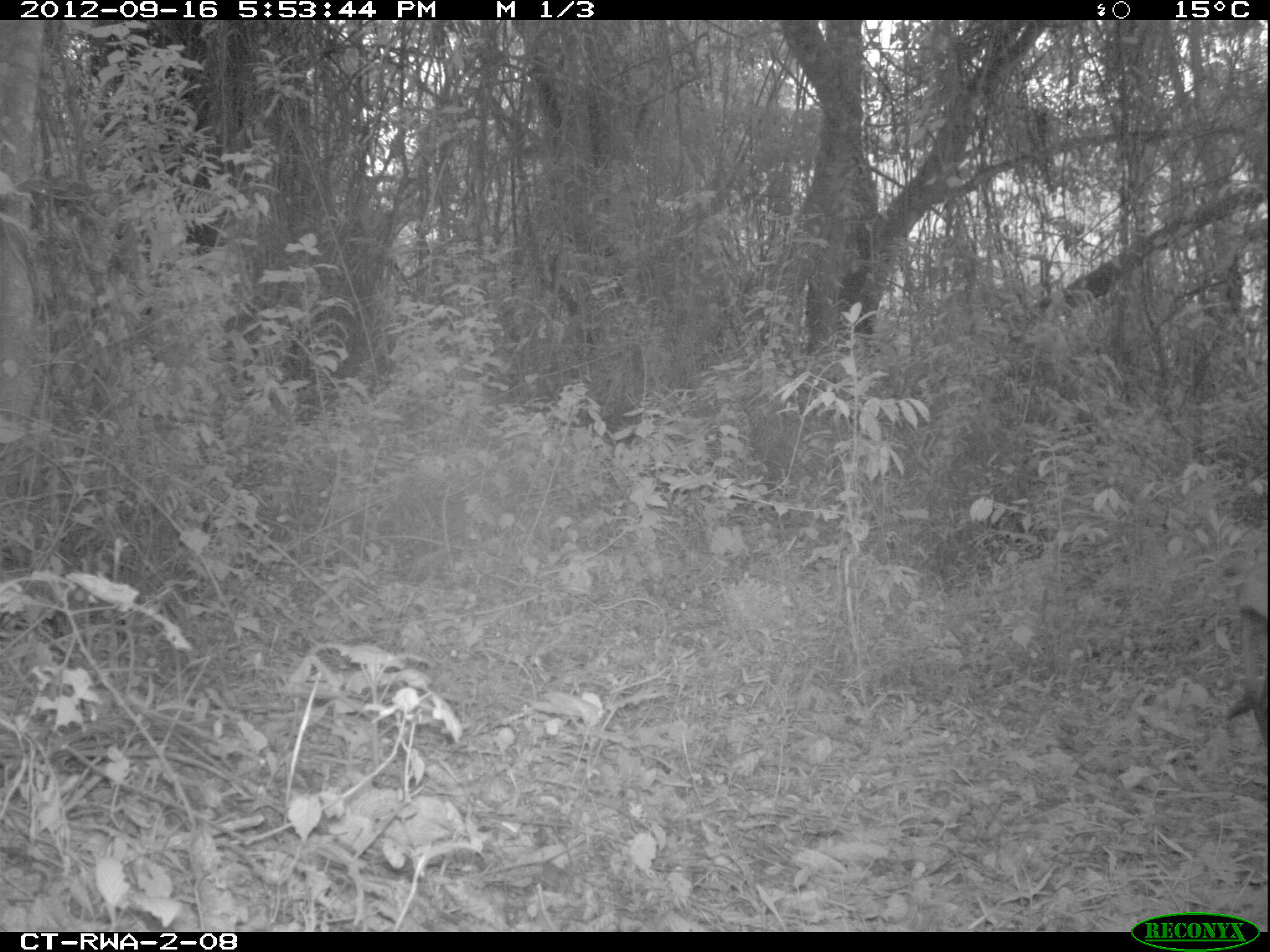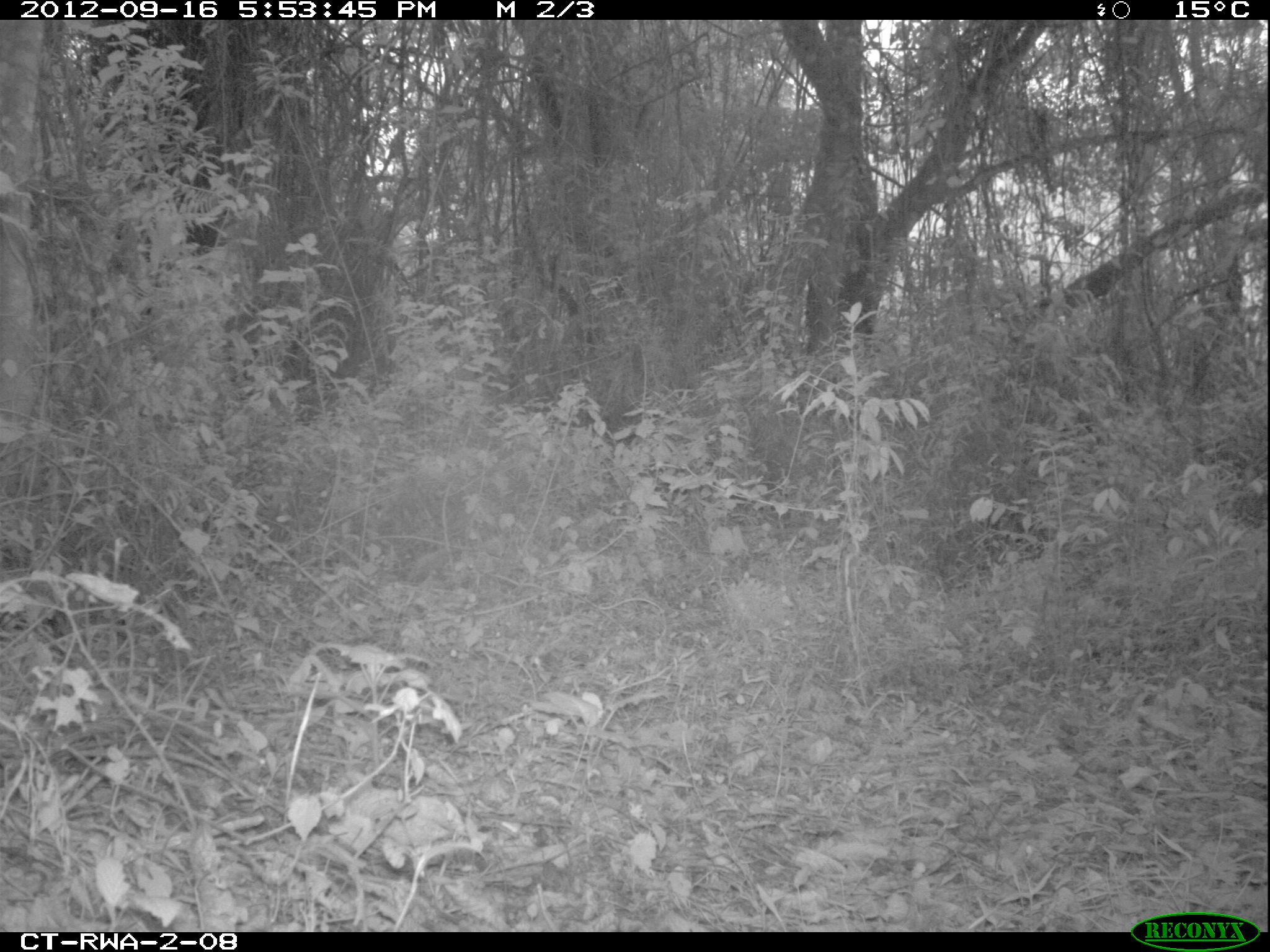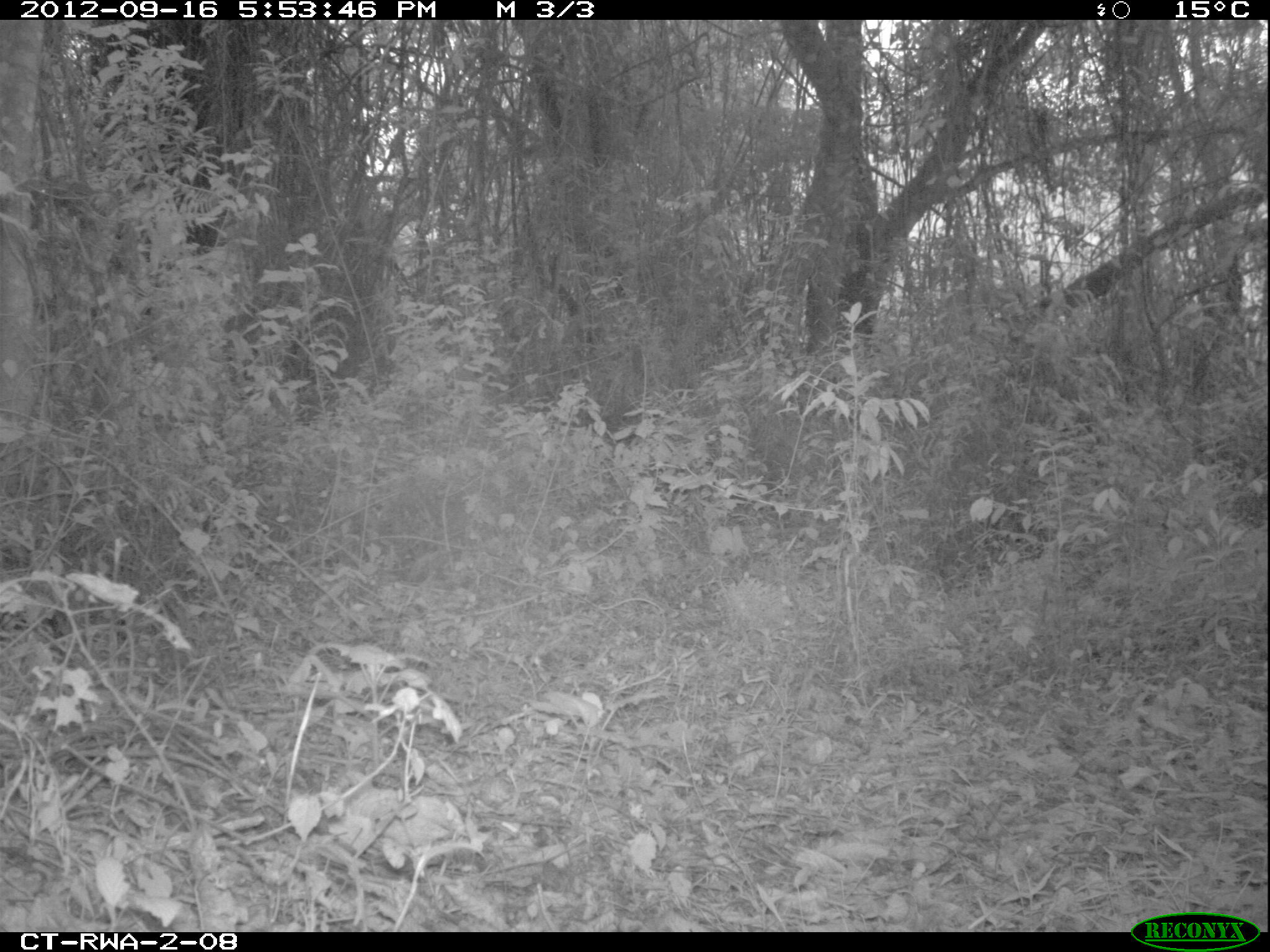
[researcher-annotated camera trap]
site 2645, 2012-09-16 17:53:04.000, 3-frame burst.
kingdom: Animalia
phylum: Chordata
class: Mammalia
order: Artiodactyla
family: Bovidae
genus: Cephalophus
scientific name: Cephalophus nigrifrons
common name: black-fronted duiker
Cephalophus nigrifrons (black-fronted duiker), count 1.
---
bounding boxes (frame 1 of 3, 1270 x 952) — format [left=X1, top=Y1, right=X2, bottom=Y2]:
cephalophus nigrifrons: [left=1222, top=575, right=1270, bottom=764]